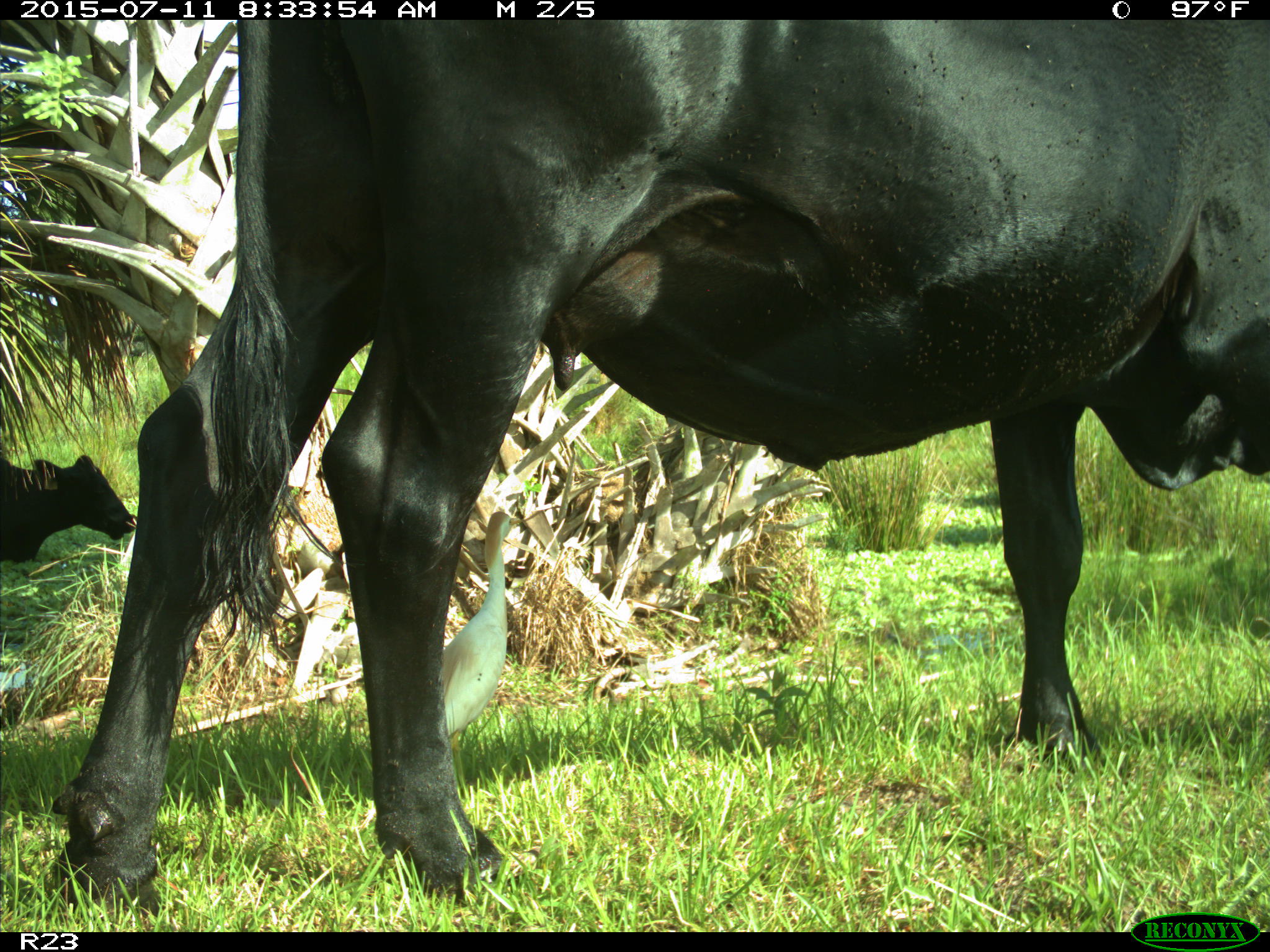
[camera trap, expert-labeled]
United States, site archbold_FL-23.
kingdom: Animalia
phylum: Chordata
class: Mammalia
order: Artiodactyla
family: Bovidae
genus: Bos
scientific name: Bos taurus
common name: domestic cow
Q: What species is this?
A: Bos taurus (domestic cow).